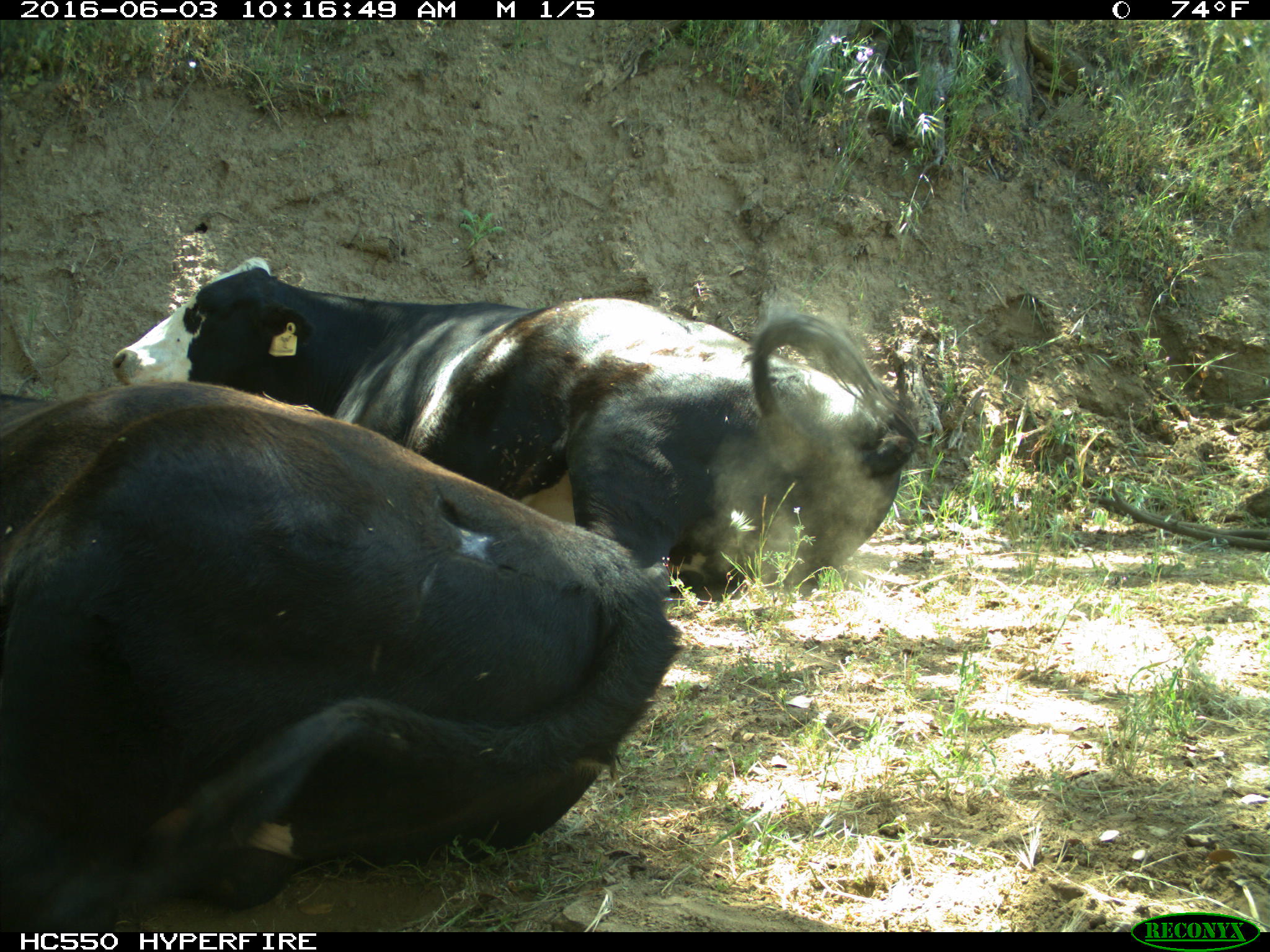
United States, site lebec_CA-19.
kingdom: Animalia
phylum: Chordata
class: Mammalia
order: Artiodactyla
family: Bovidae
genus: Bos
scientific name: Bos taurus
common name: domestic cow